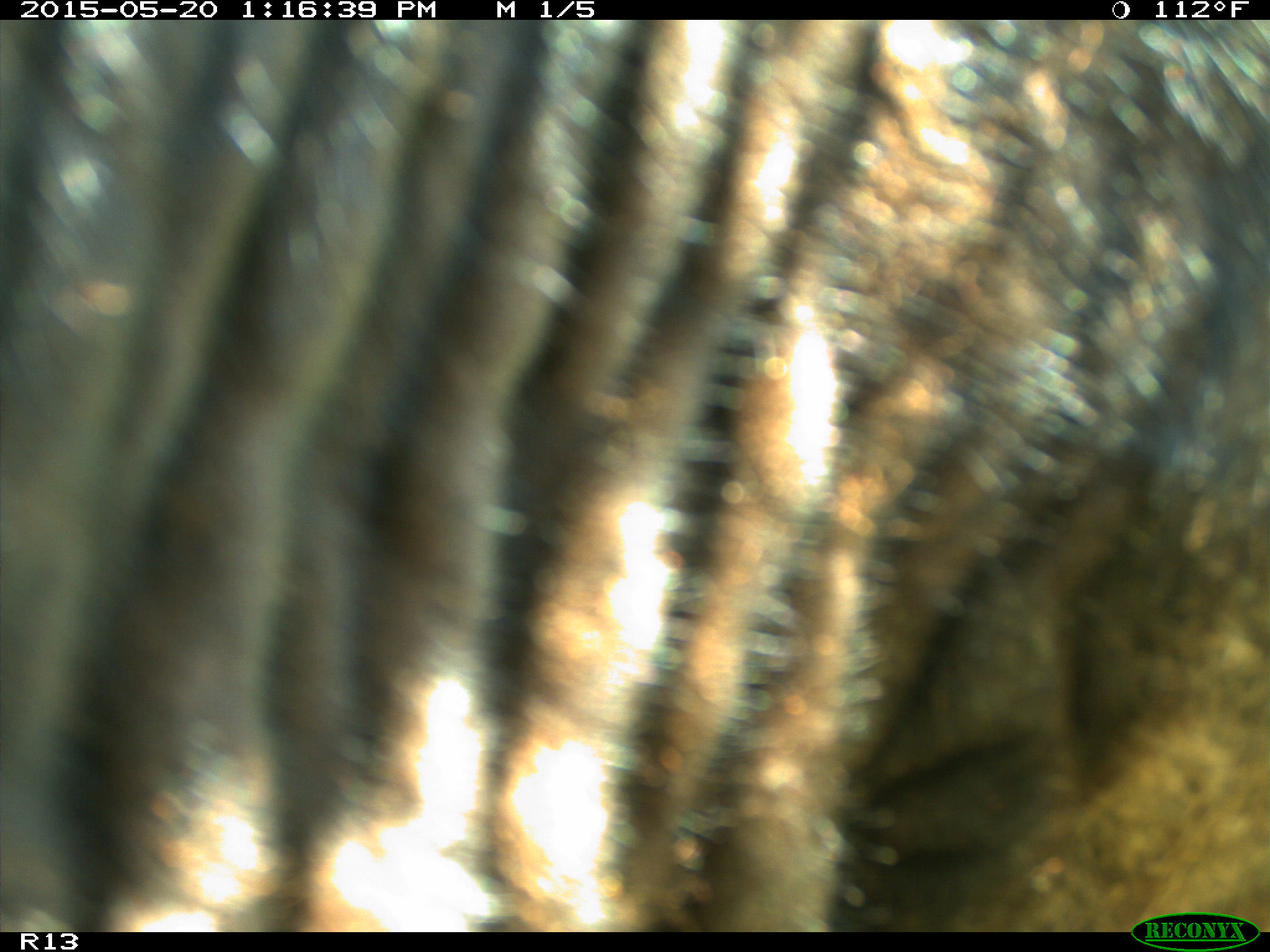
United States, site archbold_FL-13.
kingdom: Animalia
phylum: Chordata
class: Mammalia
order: Artiodactyla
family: Bovidae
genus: Bos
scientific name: Bos taurus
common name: domestic cow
Bos taurus (domestic cow).